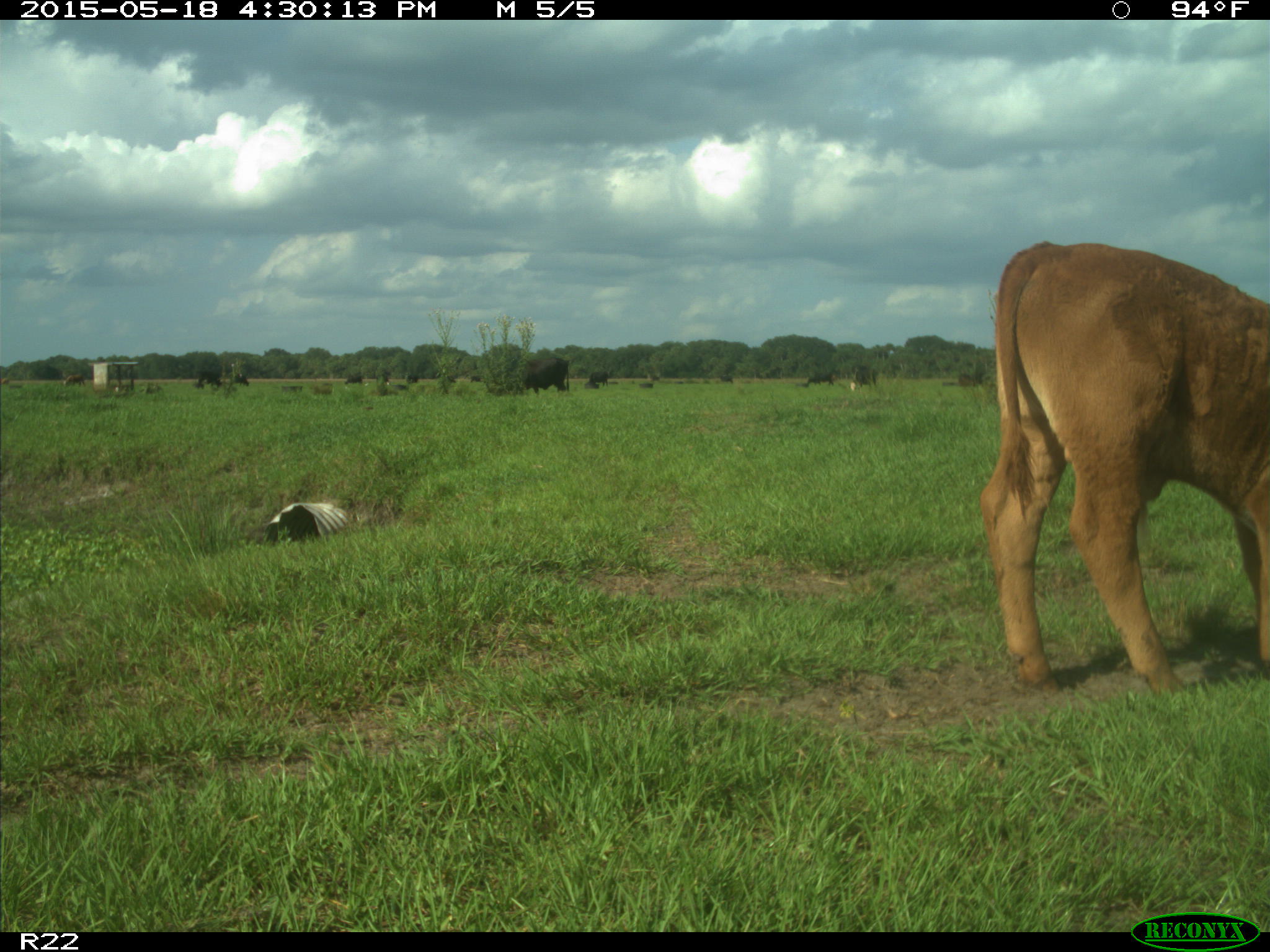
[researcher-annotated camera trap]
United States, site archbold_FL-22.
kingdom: Animalia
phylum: Chordata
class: Mammalia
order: Artiodactyla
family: Bovidae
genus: Bos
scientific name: Bos taurus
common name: domestic cow